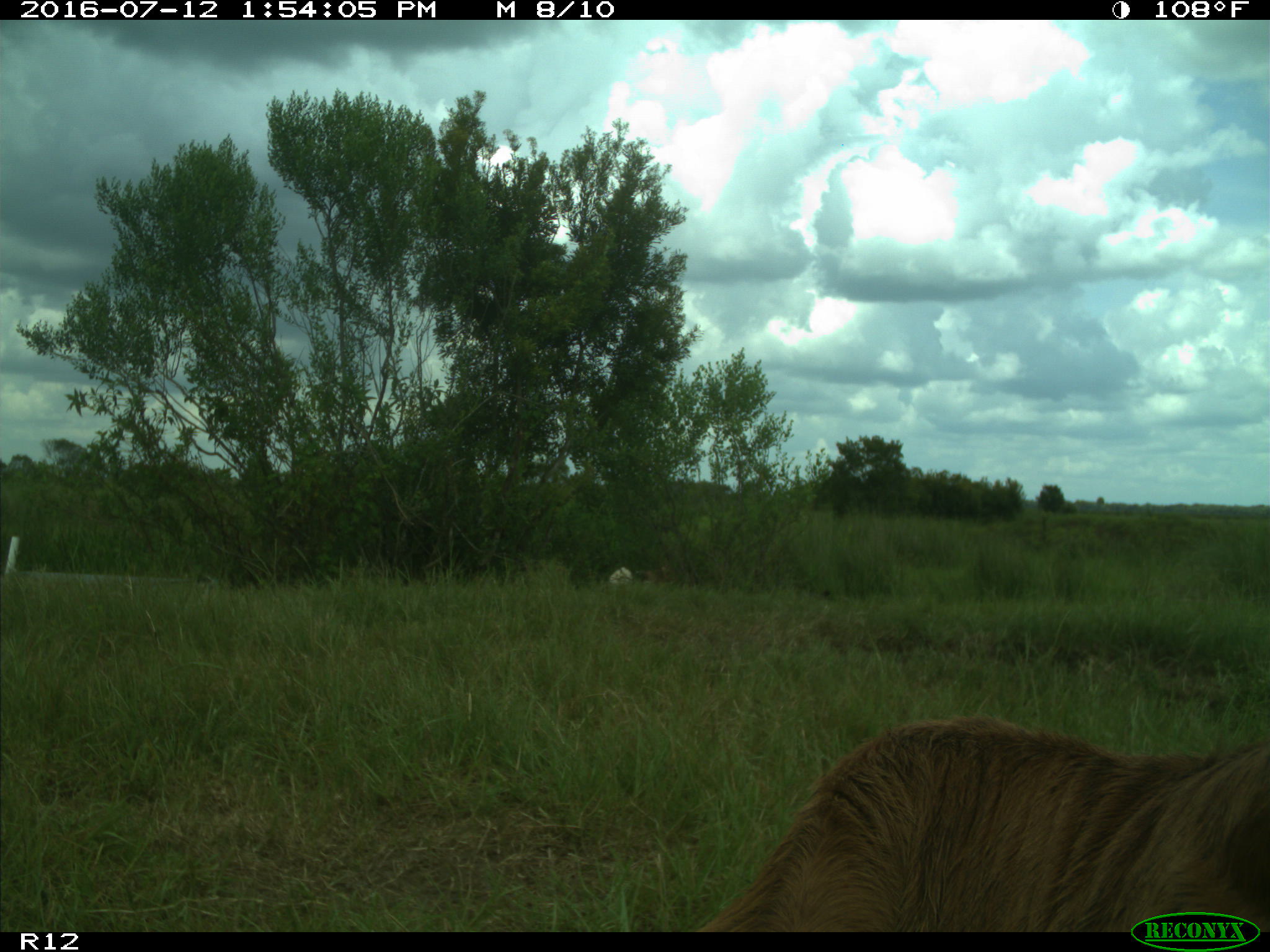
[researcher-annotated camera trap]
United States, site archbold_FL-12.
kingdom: Animalia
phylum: Chordata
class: Mammalia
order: Artiodactyla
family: Bovidae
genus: Bos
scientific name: Bos taurus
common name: domestic cow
Bos taurus (domestic cow).